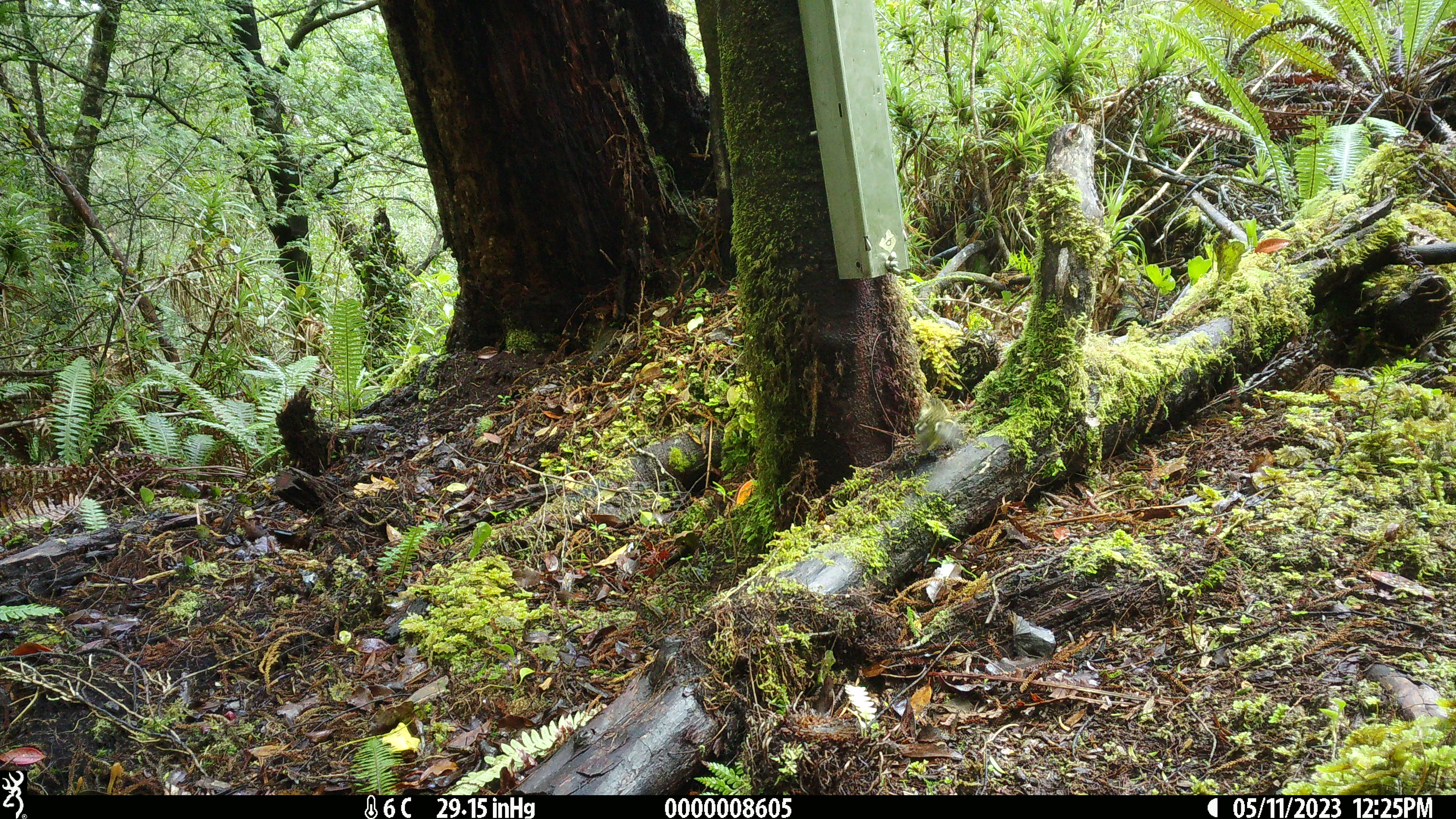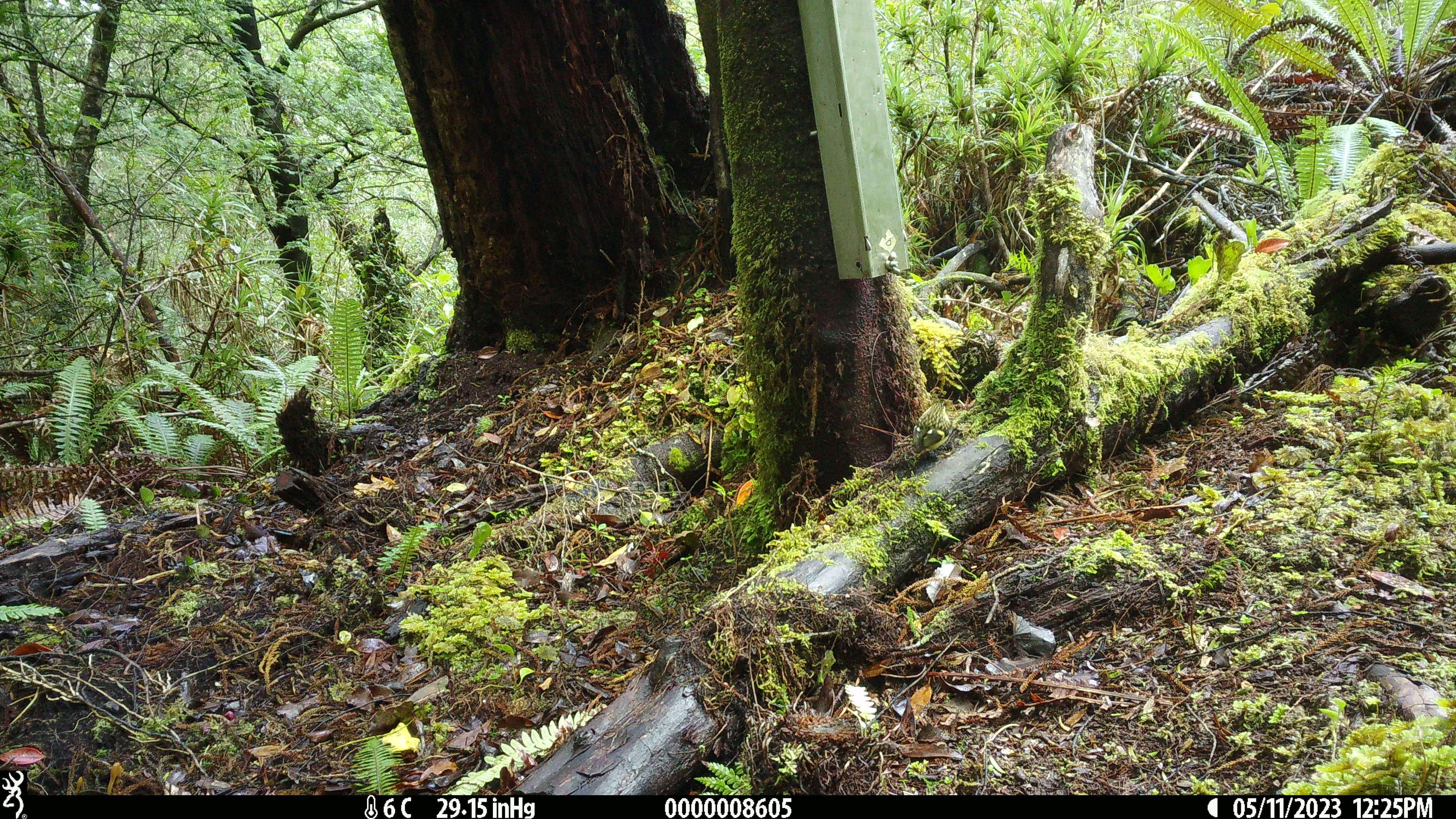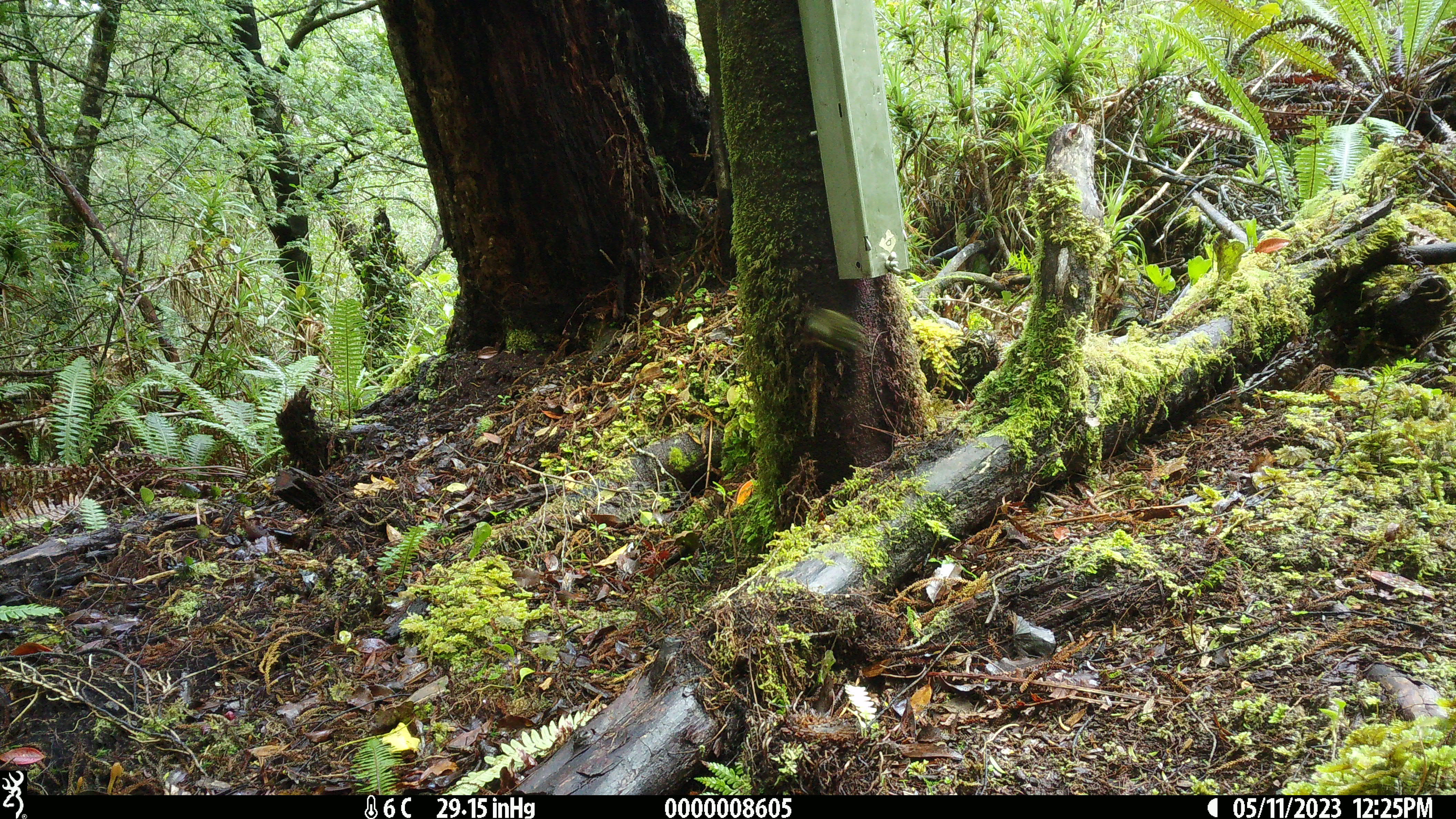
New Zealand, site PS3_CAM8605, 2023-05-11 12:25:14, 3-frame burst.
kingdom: Animalia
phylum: Chordata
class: Aves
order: Passeriformes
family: Acanthisittidae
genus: Acanthisitta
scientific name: Acanthisitta chloris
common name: rifleman